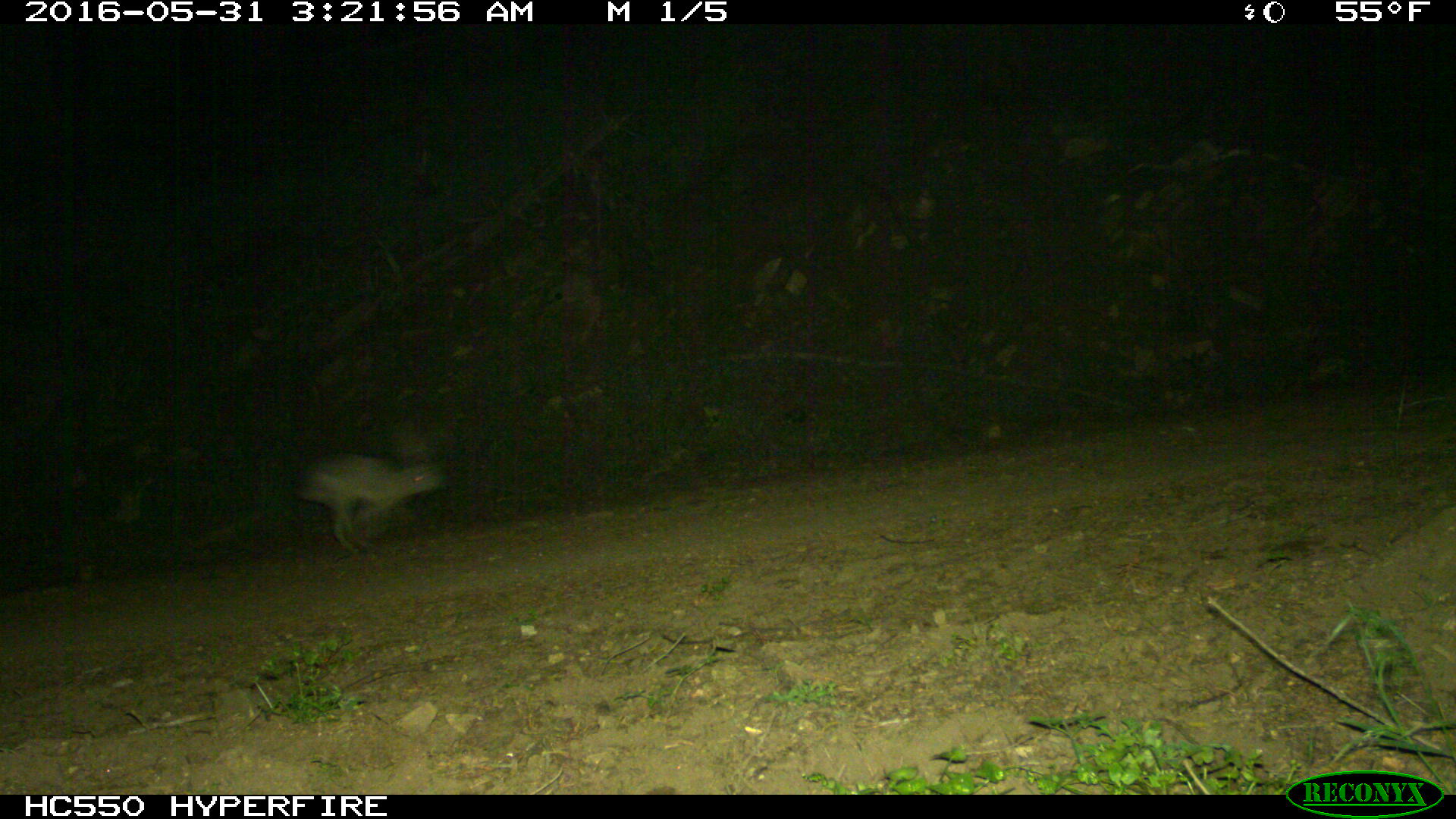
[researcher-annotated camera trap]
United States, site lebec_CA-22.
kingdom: Animalia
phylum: Chordata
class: Mammalia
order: Lagomorpha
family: Leporidae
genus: Lepus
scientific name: Lepus californicus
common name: black-tailed jackrabbit